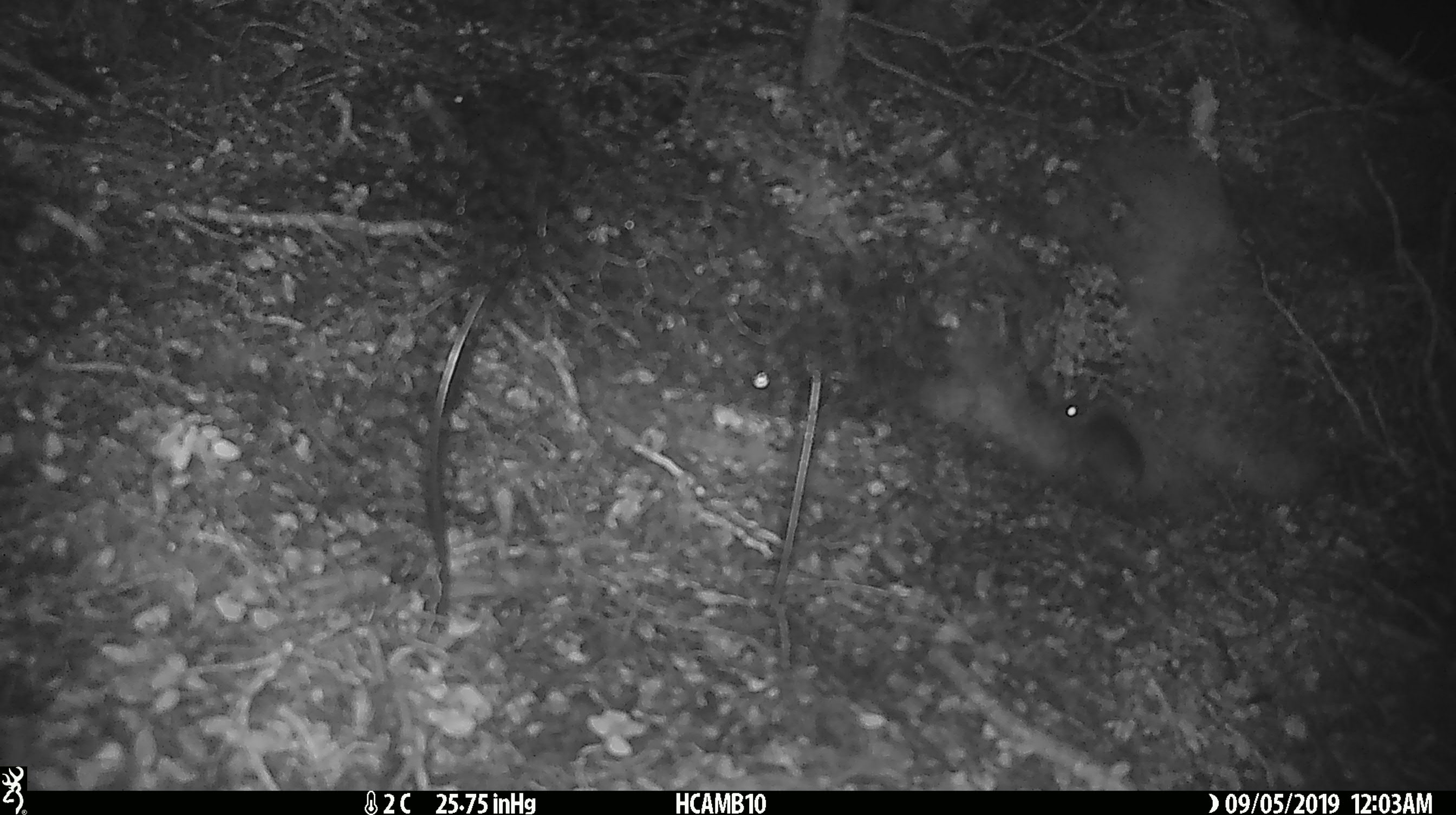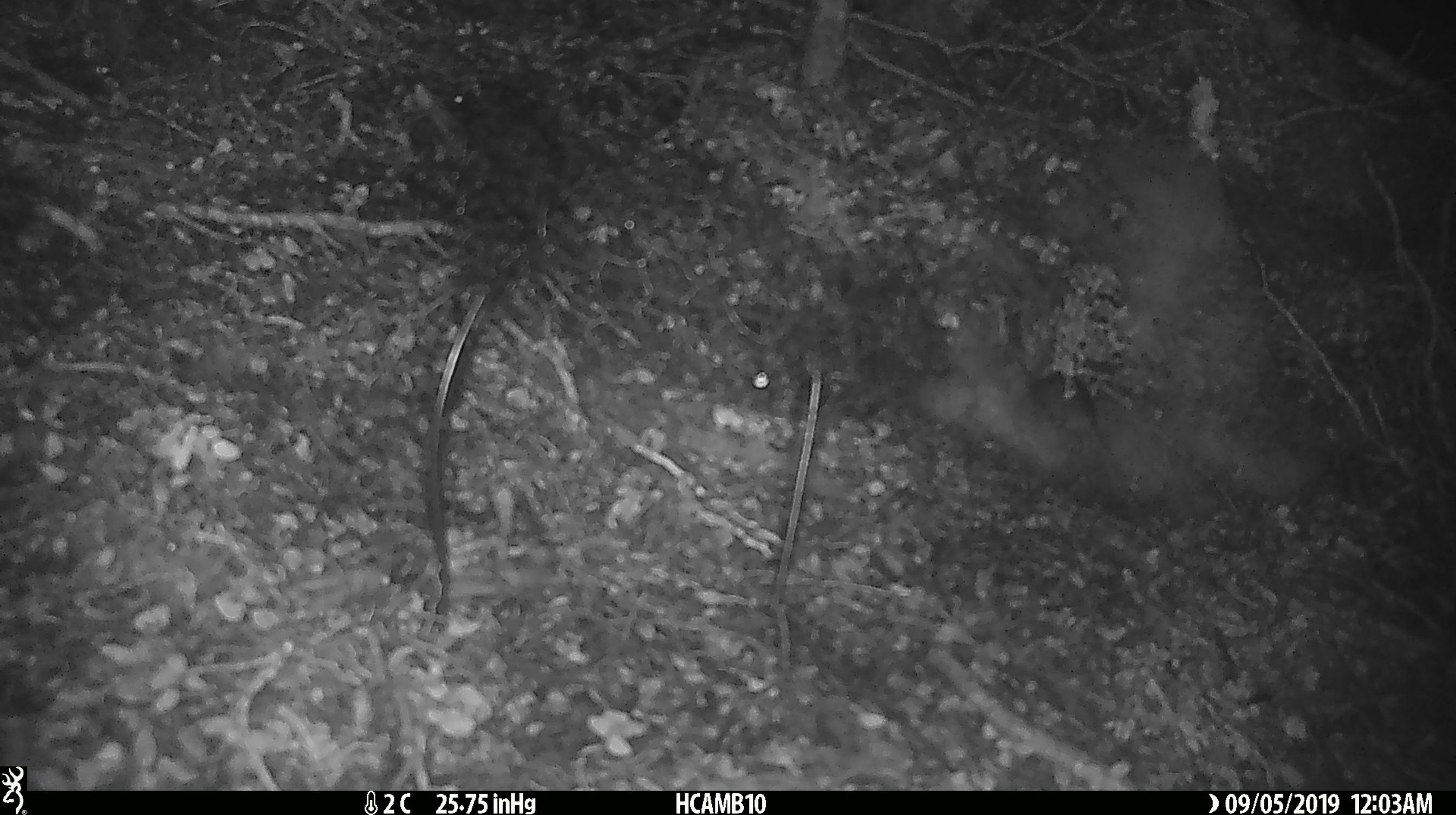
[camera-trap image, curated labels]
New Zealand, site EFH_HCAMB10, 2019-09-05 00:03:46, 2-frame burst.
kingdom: Animalia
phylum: Chordata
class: Mammalia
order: Rodentia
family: Muridae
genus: Mus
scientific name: Mus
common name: mouse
Mouse (Mus).